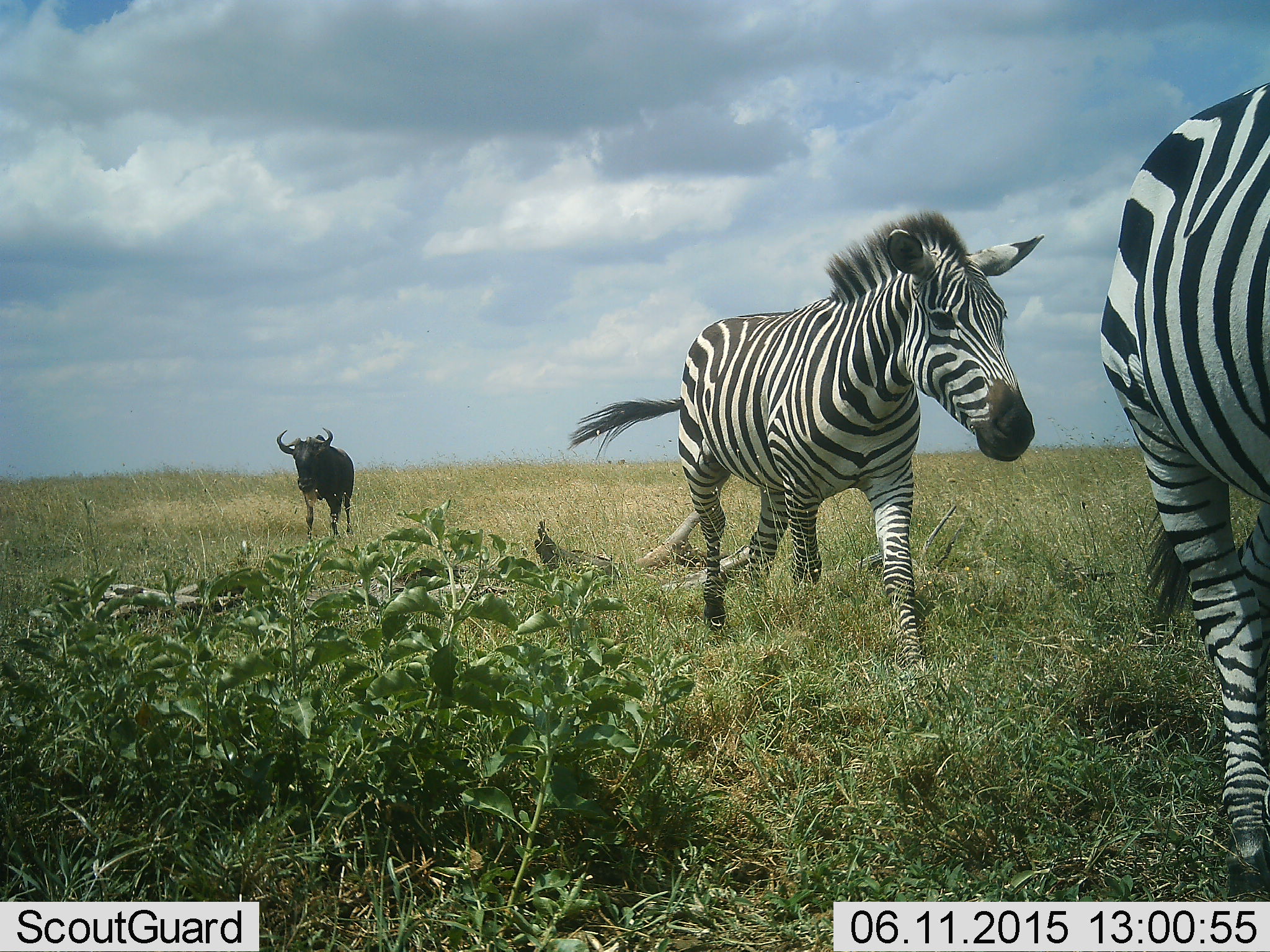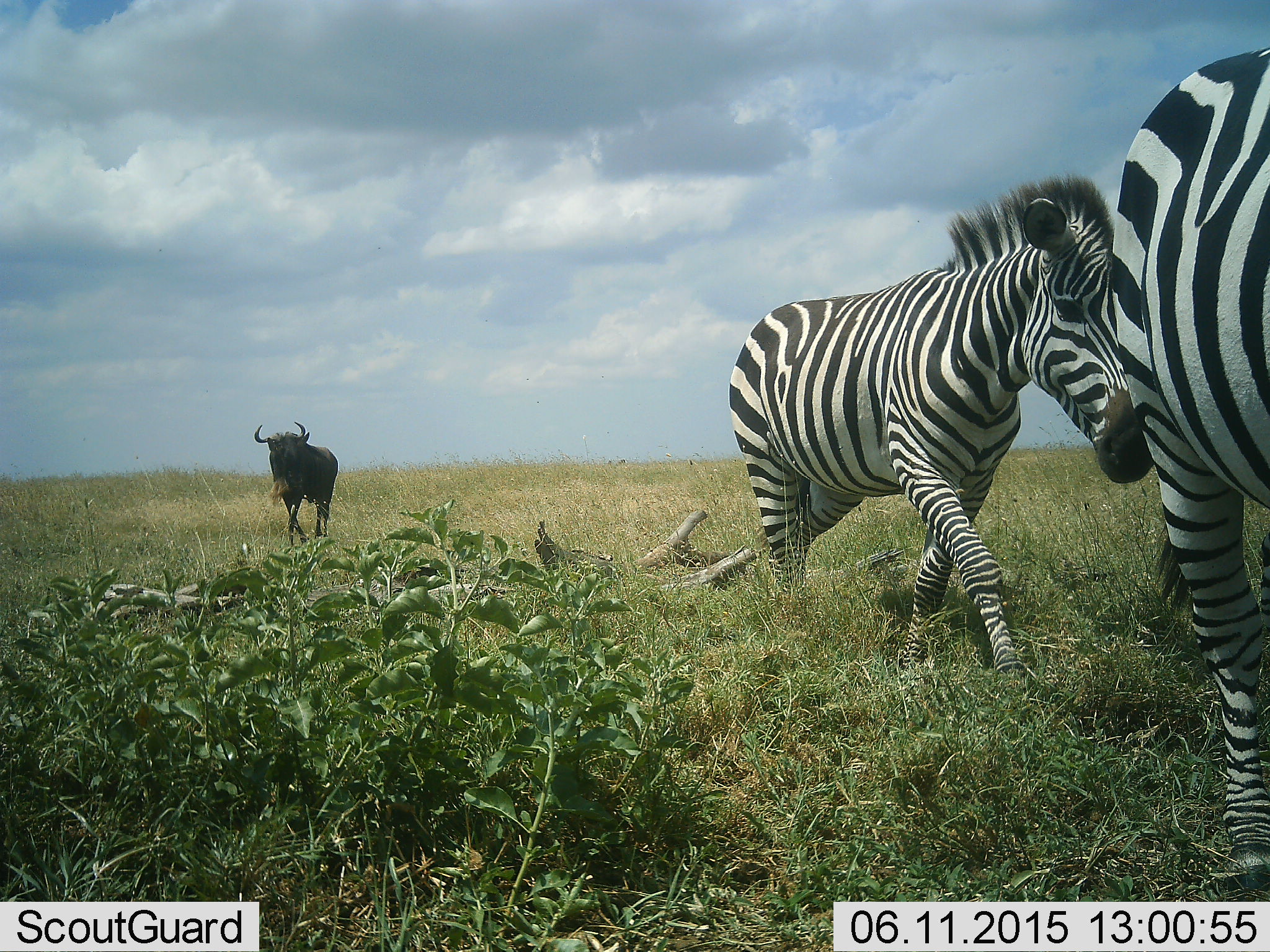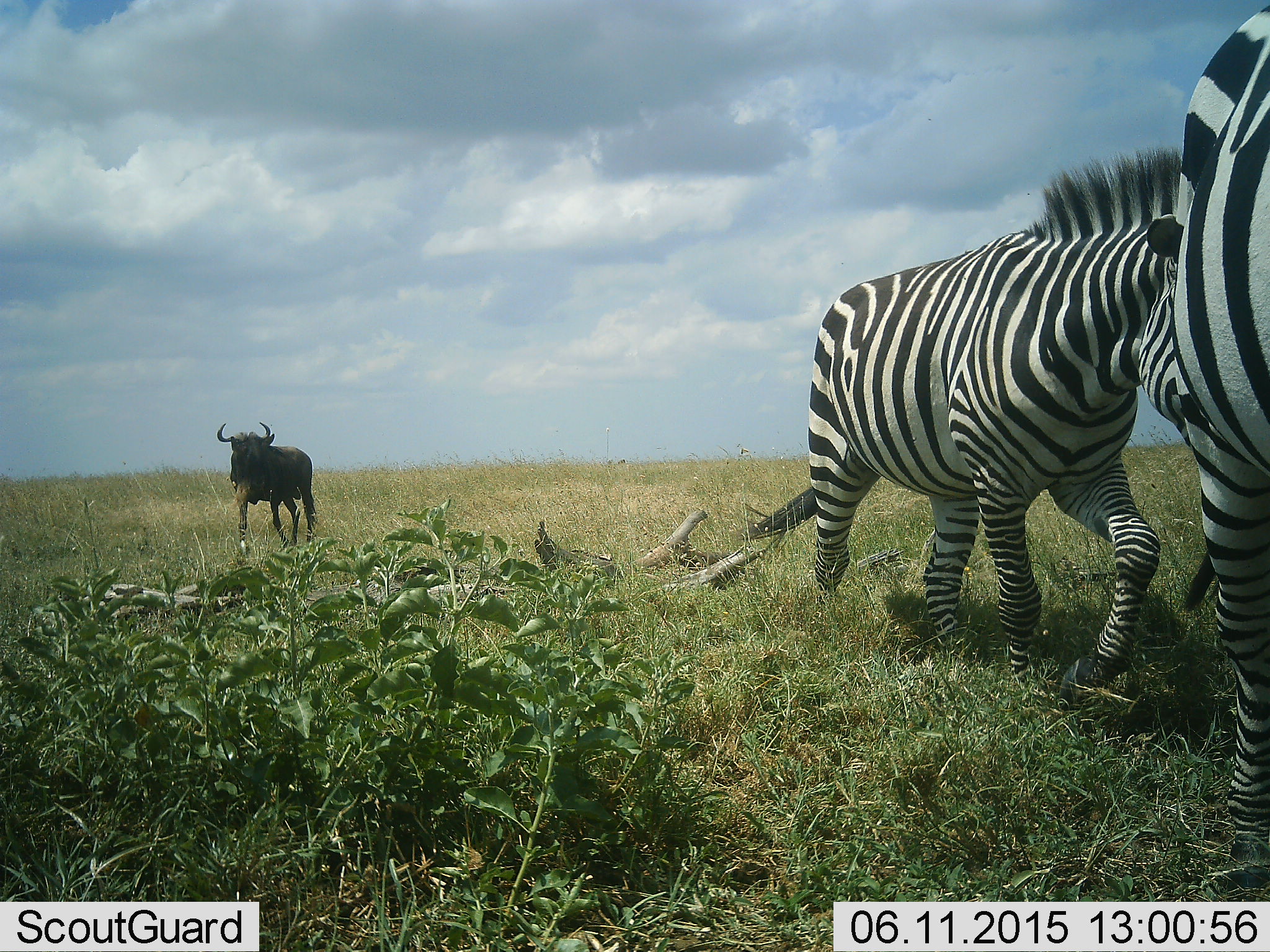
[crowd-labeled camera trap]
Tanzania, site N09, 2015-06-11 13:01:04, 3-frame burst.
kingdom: Animalia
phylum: Chordata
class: Mammalia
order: Artiodactyla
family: Bovidae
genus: Connochaetes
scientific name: Connochaetes taurinus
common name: blue wildebeest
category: wildebeest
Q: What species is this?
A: Wildebeest (blue wildebeest) (Connochaetes taurinus).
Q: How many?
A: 1.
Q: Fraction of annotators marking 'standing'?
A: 10%.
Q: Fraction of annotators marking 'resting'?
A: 0%.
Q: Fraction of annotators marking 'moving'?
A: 90%.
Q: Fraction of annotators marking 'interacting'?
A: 0%.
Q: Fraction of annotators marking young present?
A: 0%.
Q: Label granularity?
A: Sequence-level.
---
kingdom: Animalia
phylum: Chordata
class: Mammalia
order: Perissodactyla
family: Equidae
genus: Equus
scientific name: Equus quagga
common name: plains zebra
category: zebra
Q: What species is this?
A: Zebra (plains zebra) (Equus quagga).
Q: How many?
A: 2.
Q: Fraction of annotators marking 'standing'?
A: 8%.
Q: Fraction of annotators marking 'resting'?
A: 0%.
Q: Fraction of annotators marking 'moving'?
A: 83%.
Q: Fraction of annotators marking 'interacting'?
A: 8%.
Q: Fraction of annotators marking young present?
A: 0%.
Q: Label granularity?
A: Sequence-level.